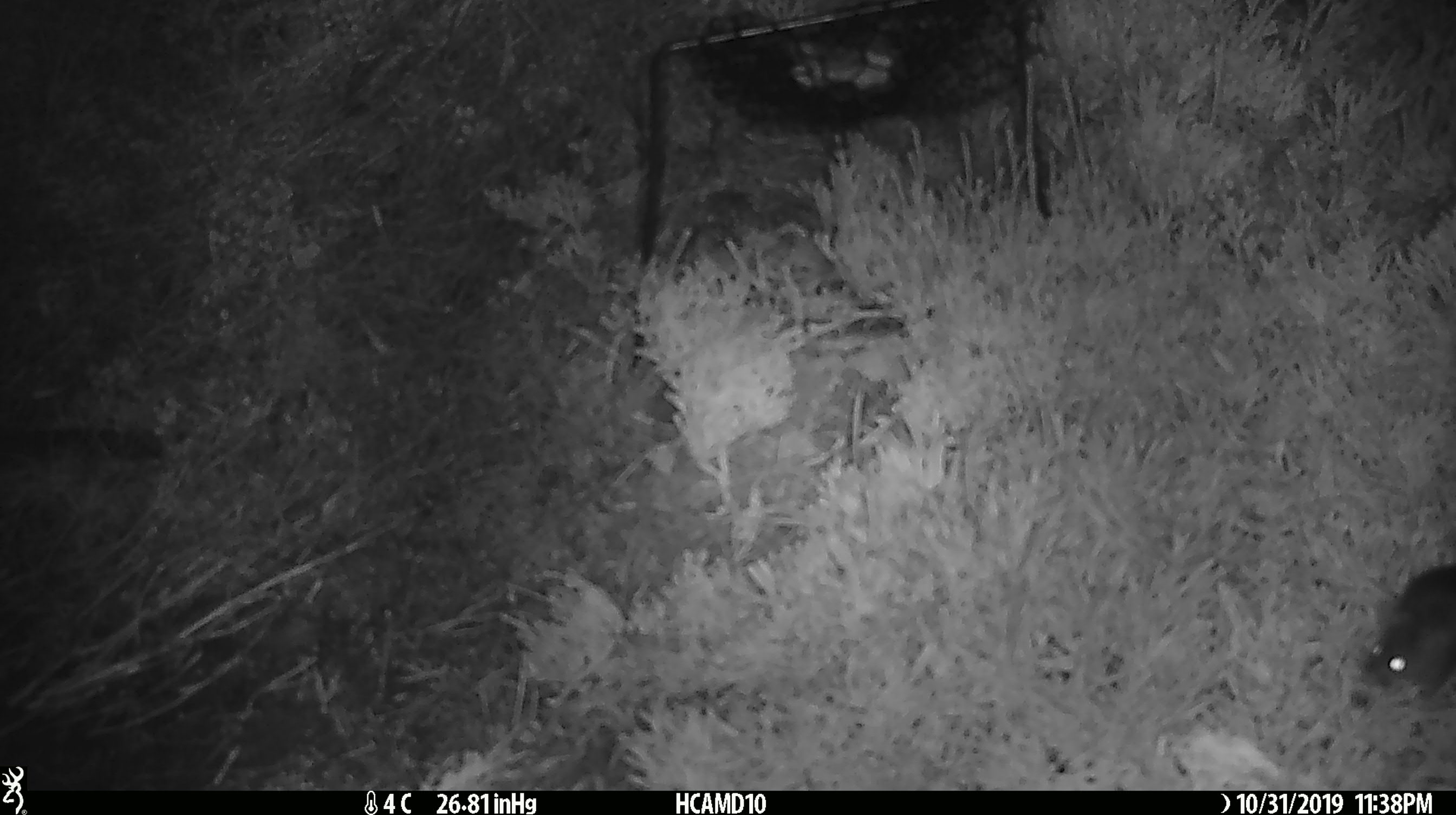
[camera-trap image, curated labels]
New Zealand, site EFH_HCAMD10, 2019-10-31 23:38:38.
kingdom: Animalia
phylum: Chordata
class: Mammalia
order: Rodentia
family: Muridae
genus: Mus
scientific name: Mus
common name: mouse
Mouse (Mus).